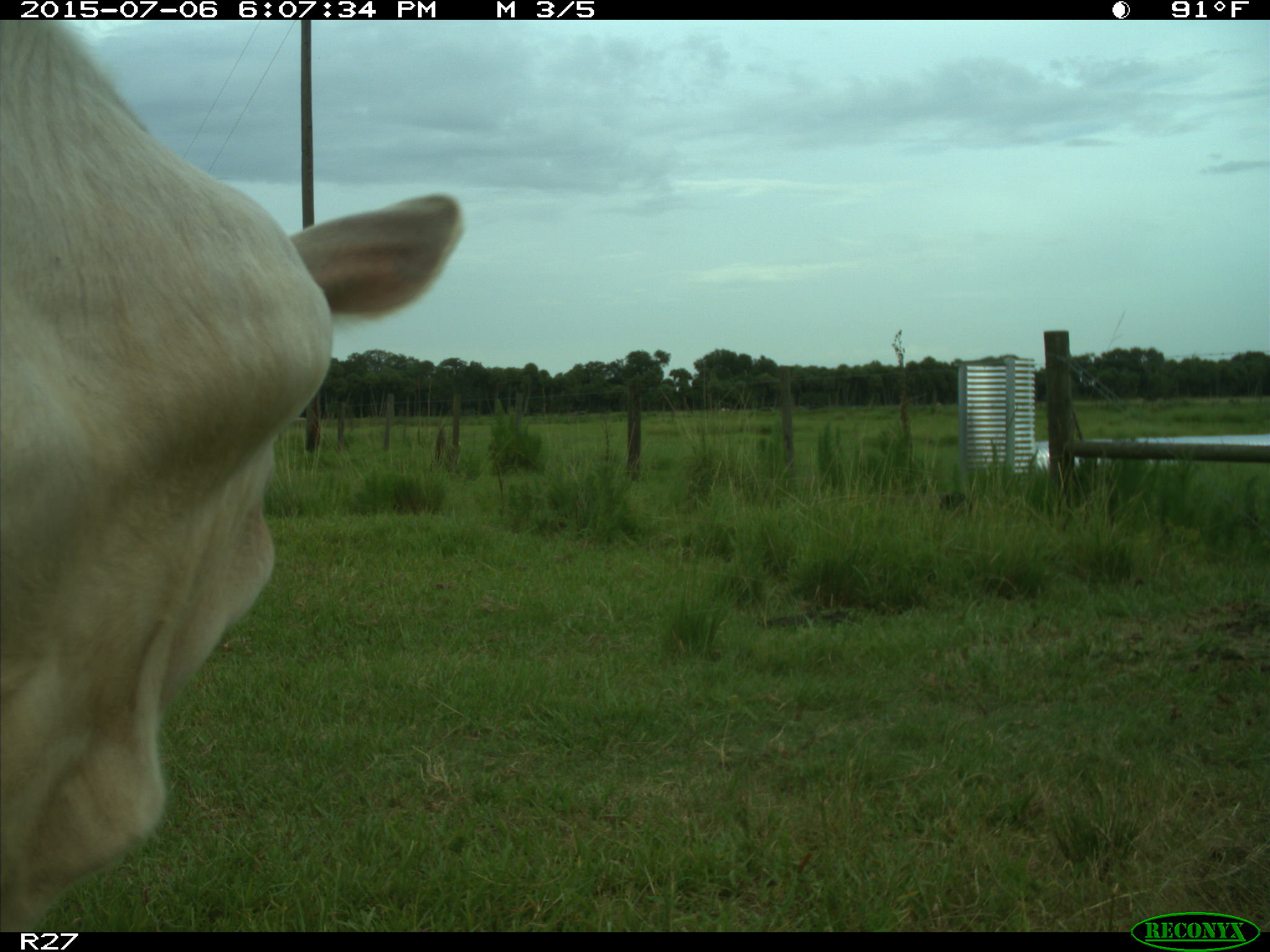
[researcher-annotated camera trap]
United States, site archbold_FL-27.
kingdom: Animalia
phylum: Chordata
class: Mammalia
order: Artiodactyla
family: Bovidae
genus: Bos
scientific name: Bos taurus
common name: domestic cow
Bos taurus (domestic cow).